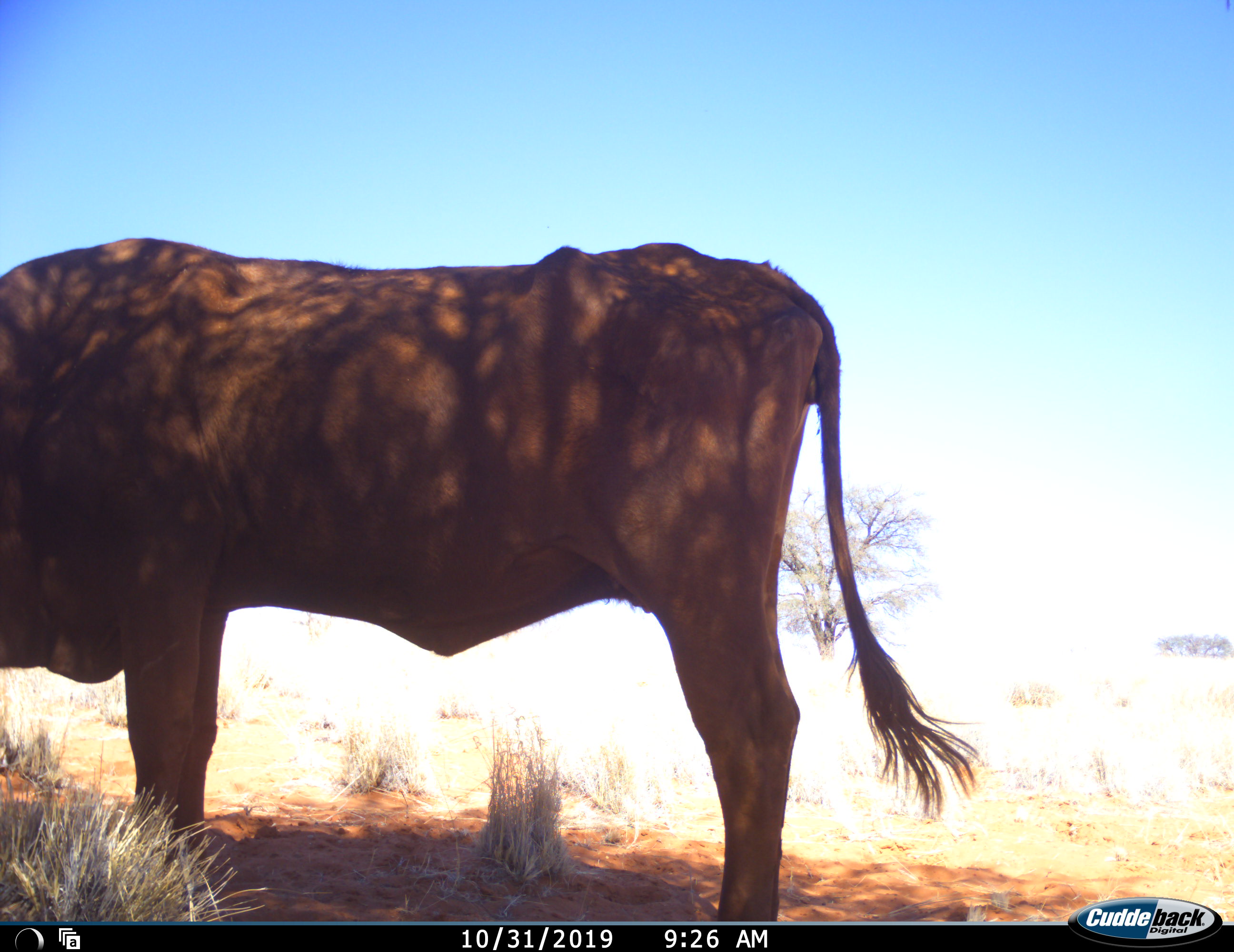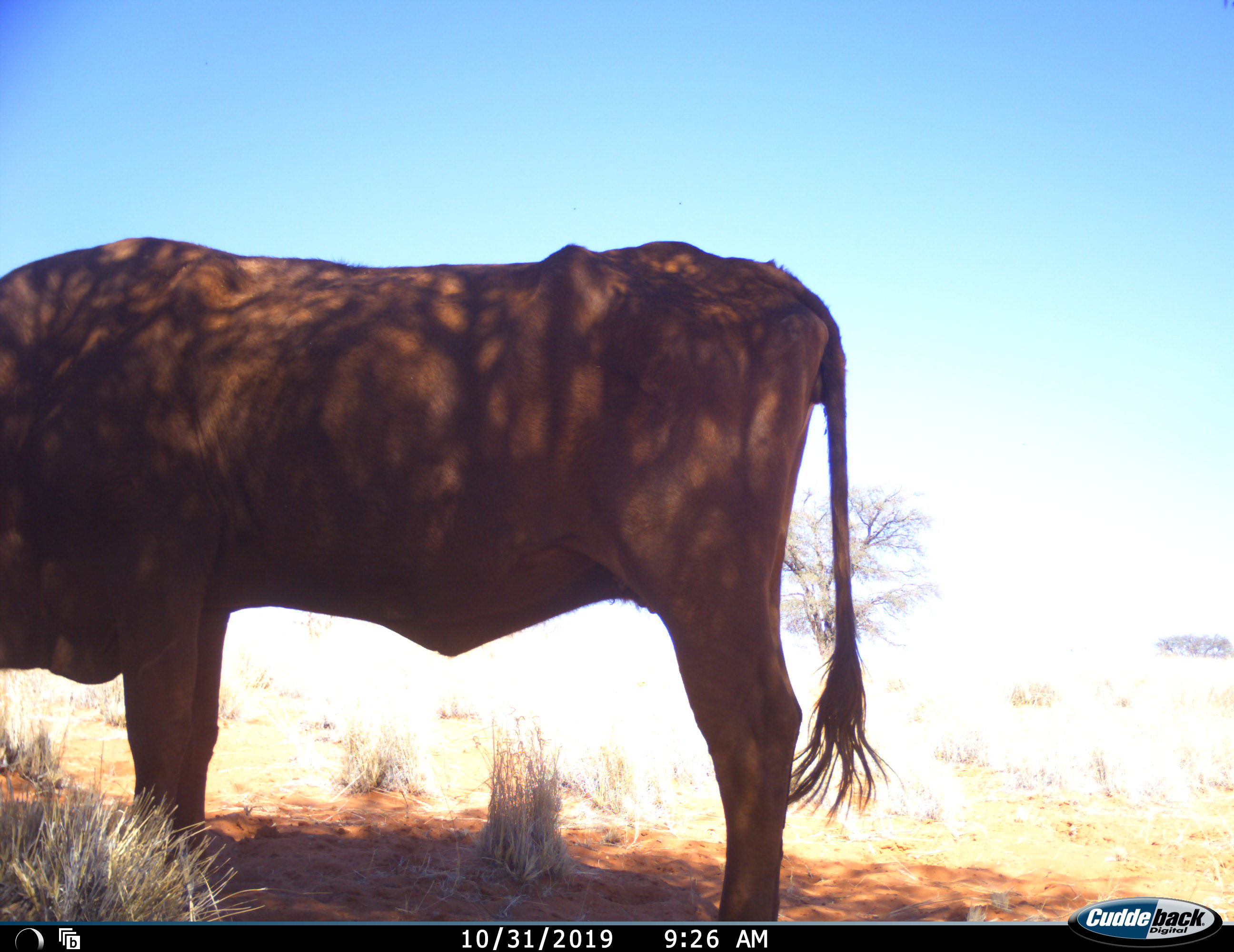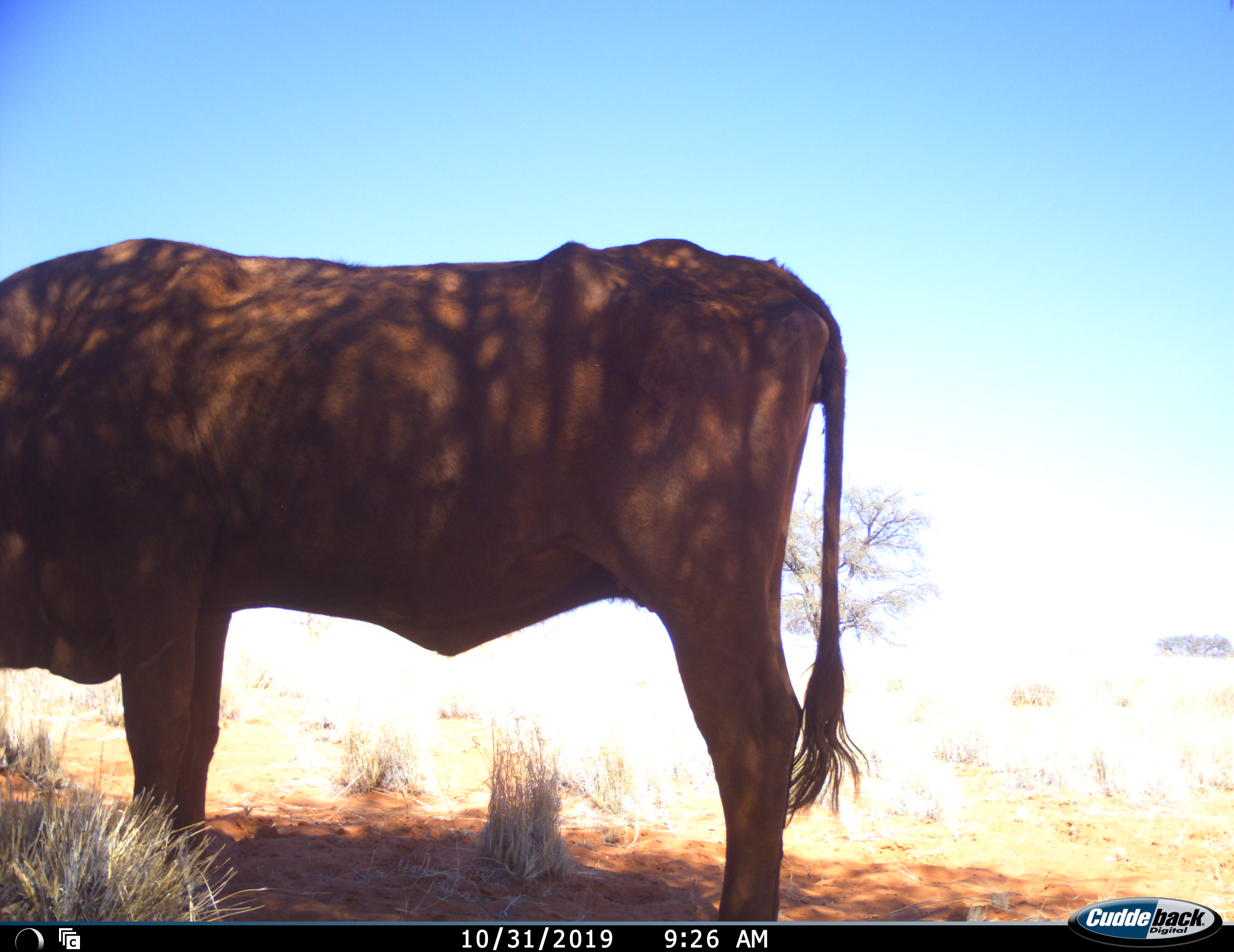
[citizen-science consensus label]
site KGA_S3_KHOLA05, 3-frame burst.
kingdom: Animalia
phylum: Chordata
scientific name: Vertebrata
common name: domestic animal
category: domesticanimal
Domesticanimal (domestic animal) (Vertebrata), count 1. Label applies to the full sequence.